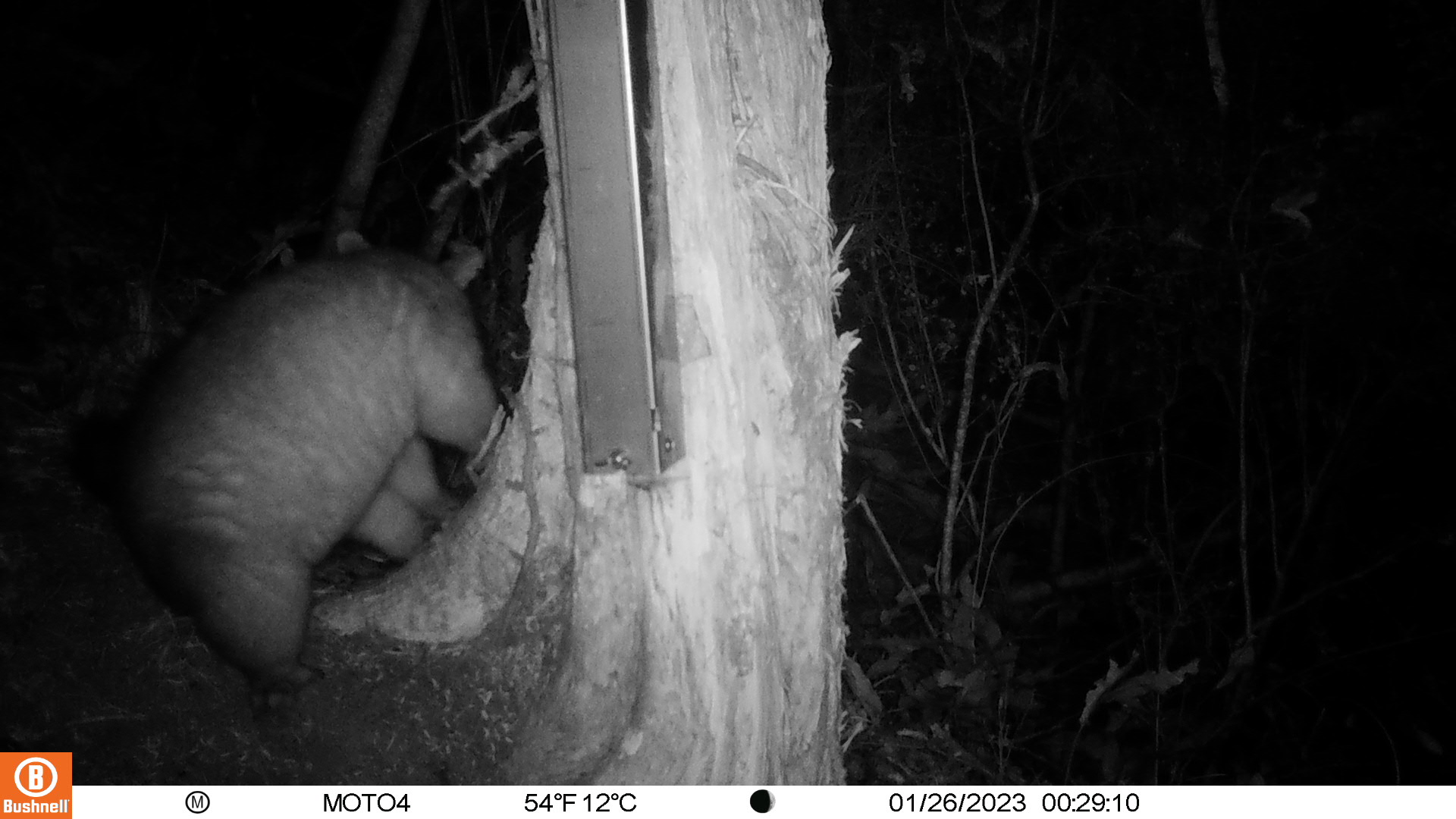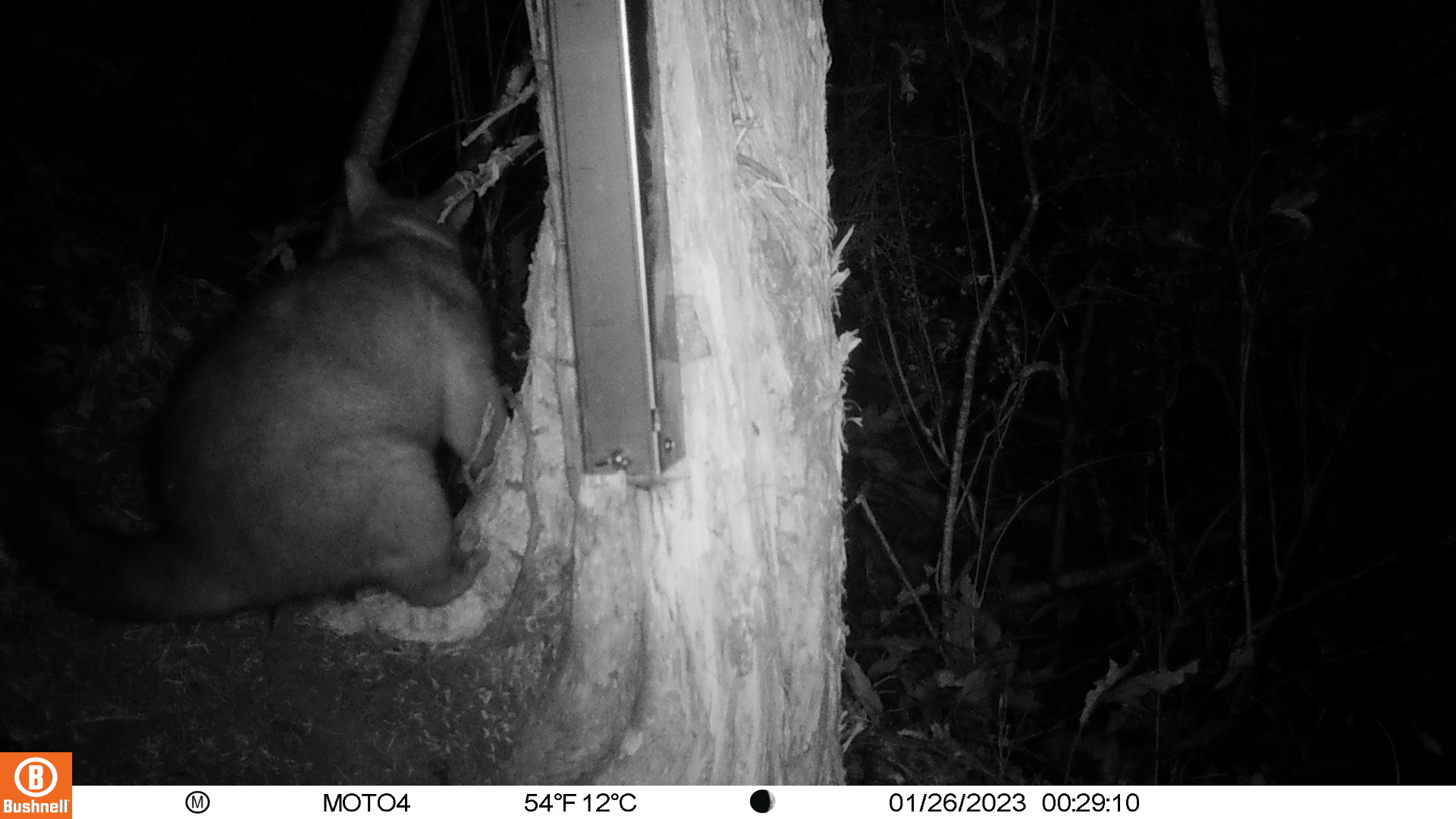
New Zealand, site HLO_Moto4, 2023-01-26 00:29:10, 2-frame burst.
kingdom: Animalia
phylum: Chordata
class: Mammalia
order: Diprotodontia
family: Phalangeridae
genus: Trichosurus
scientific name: Trichosurus vulpecula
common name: common brushtail possum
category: possum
Possum (common brushtail possum) (Trichosurus vulpecula).